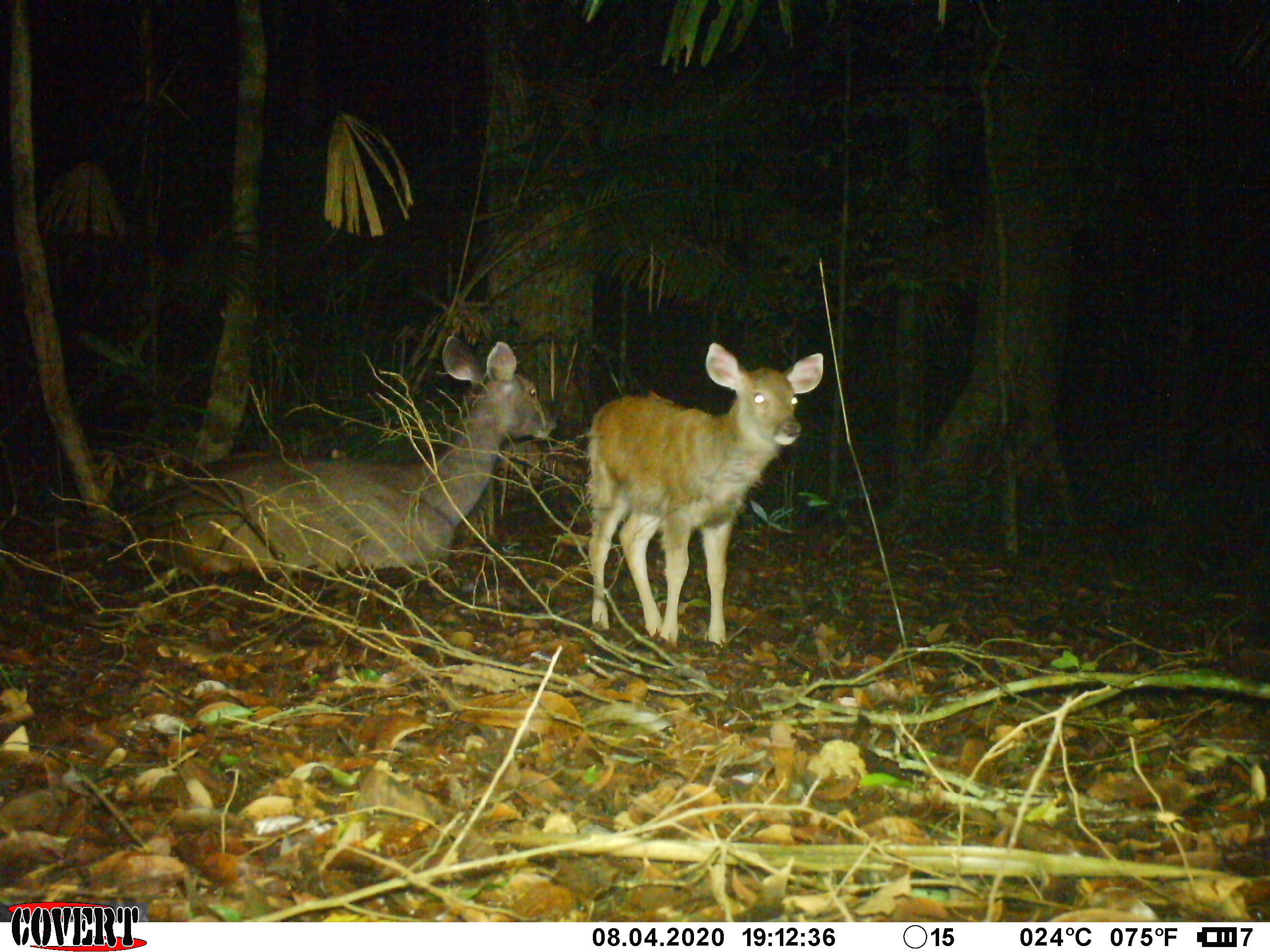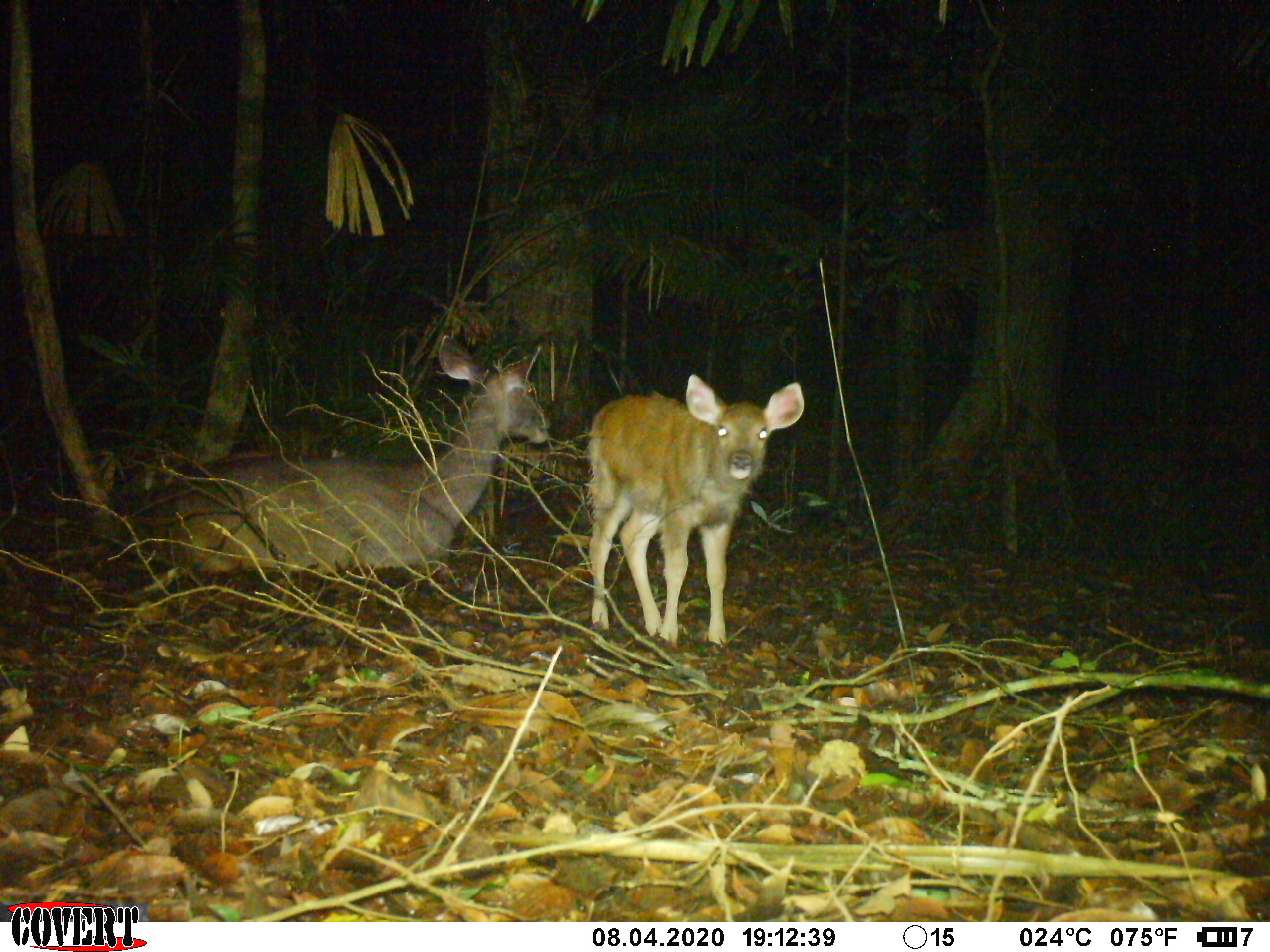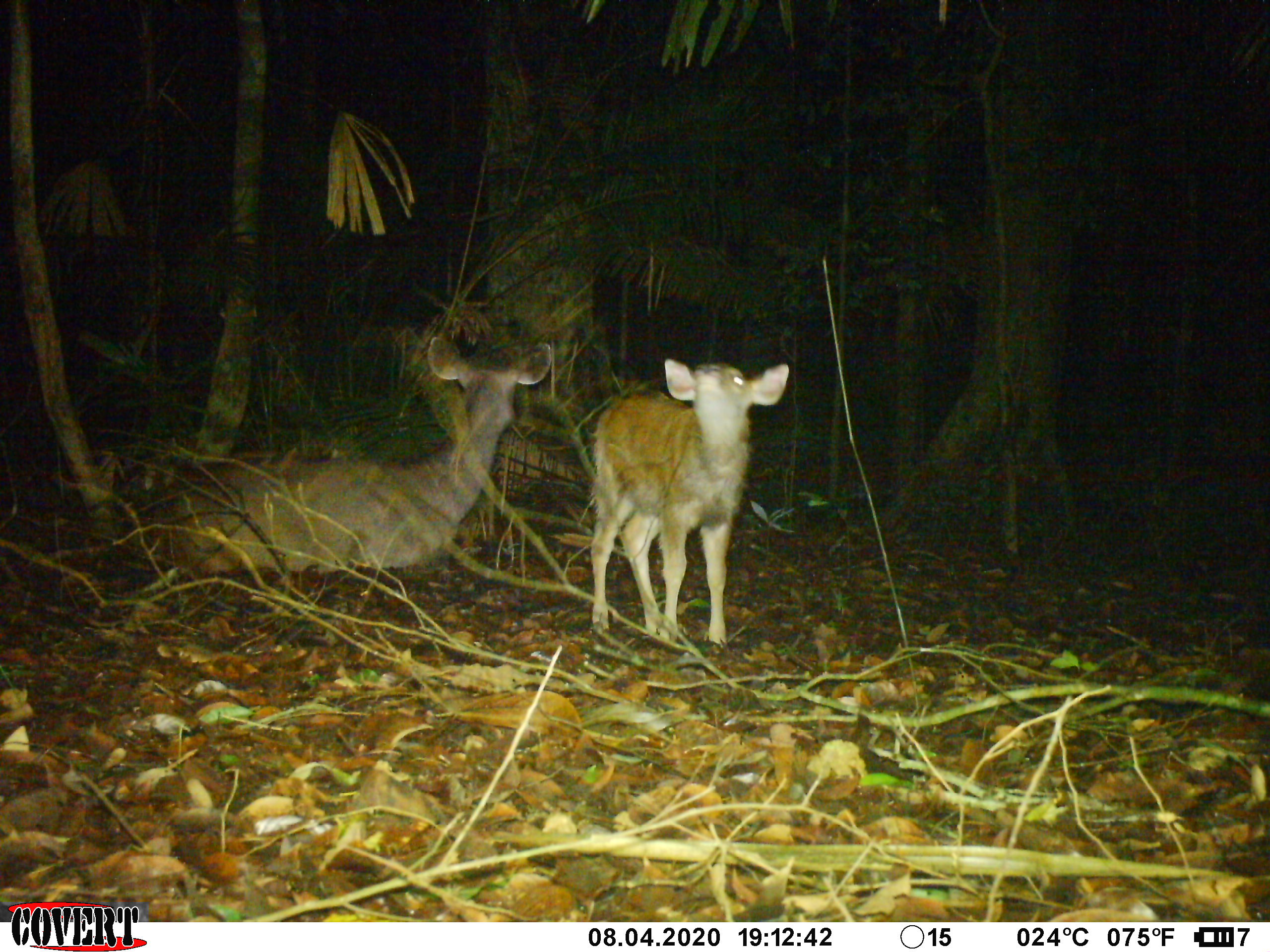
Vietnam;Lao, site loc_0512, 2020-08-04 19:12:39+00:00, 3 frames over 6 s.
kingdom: Animalia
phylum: Chordata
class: Mammalia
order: Artiodactyla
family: Cervidae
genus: Rusa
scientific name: Rusa unicolor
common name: sambar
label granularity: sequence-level